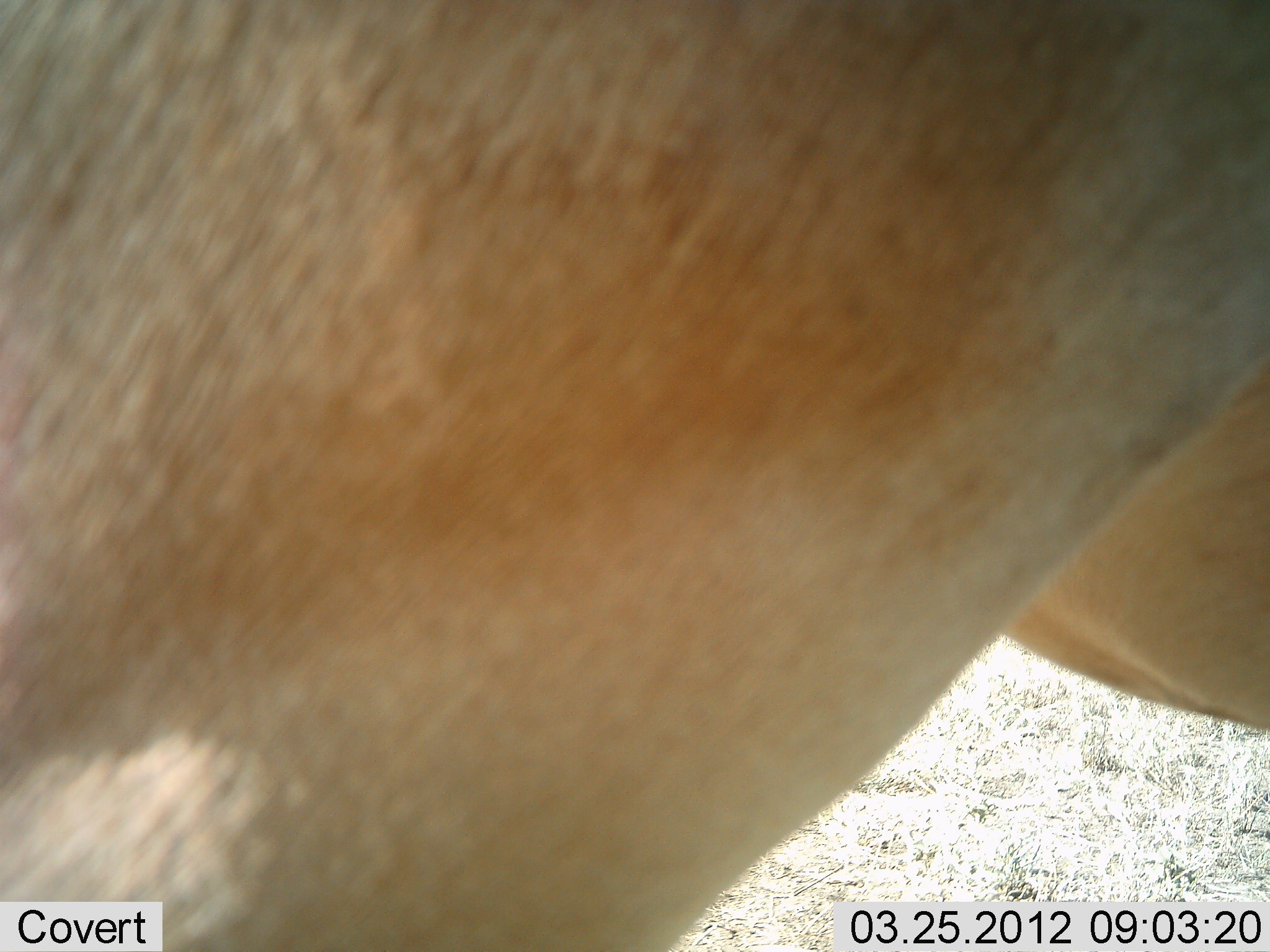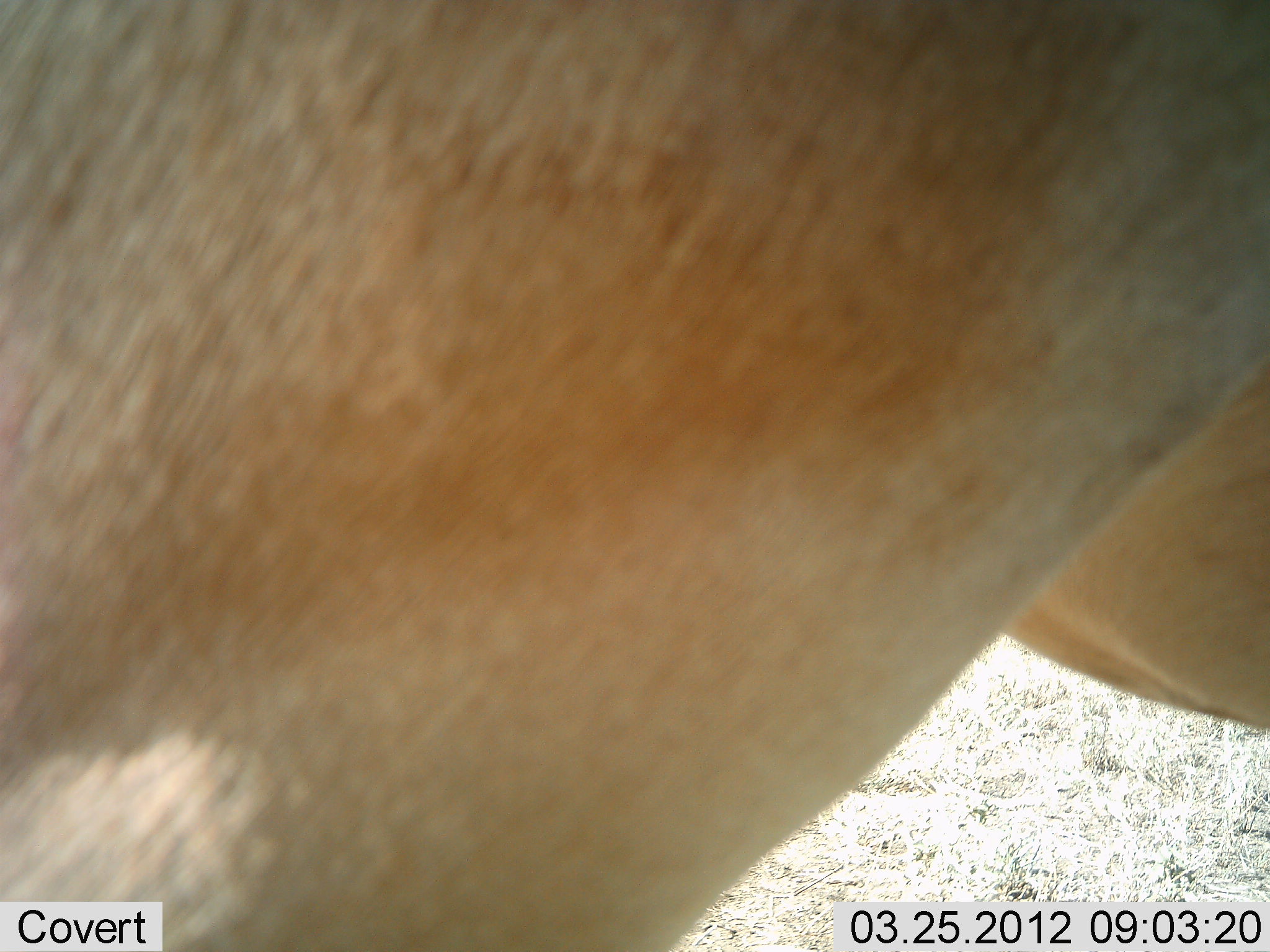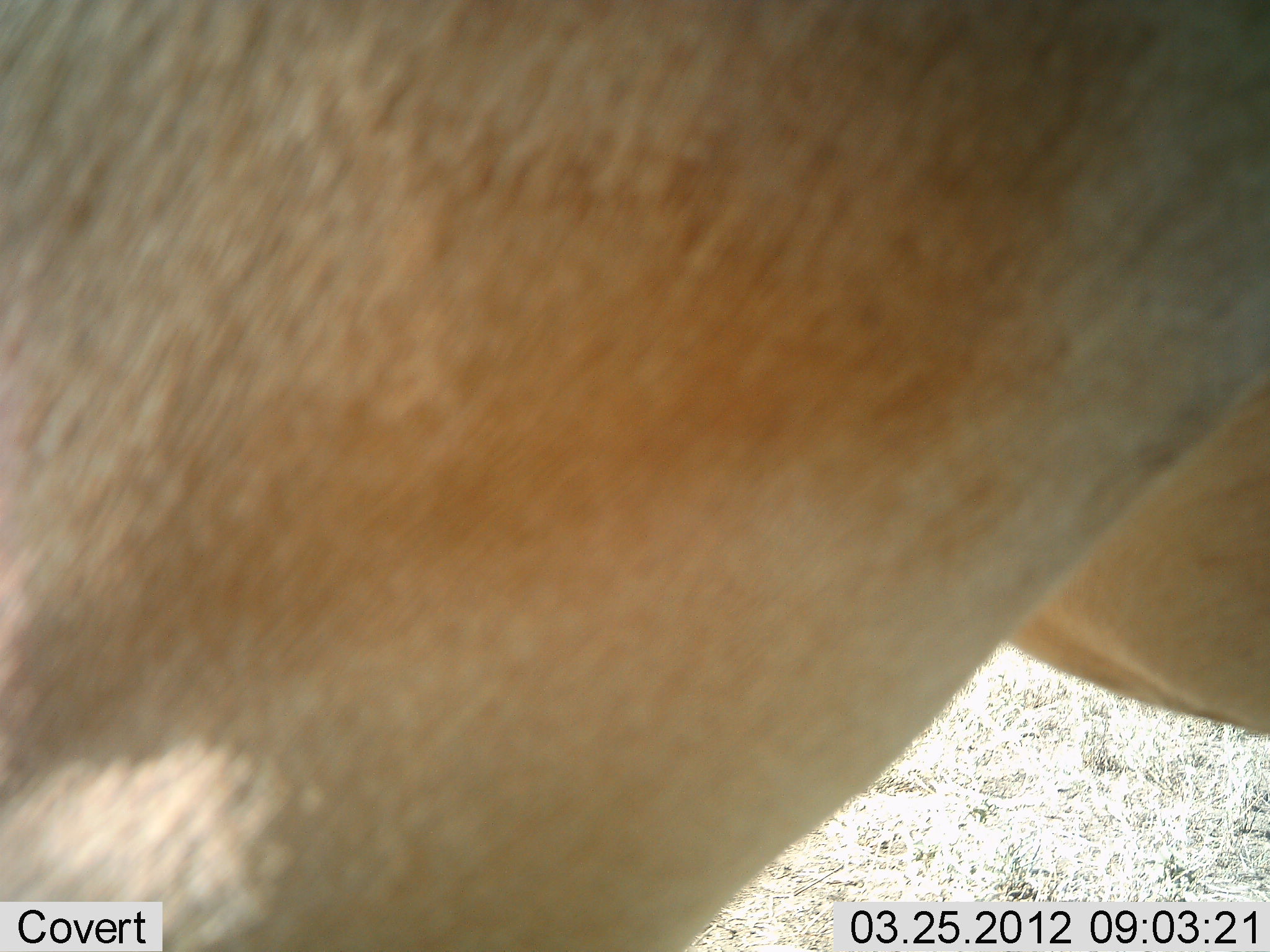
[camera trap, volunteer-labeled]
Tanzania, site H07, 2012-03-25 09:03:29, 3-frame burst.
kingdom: Animalia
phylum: Chordata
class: Mammalia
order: Artiodactyla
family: Bovidae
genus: Alcelaphus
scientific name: Alcelaphus buselaphus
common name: hartebeest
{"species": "hartebeest (Alcelaphus buselaphus)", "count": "1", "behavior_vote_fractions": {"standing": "94%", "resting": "0%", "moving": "6%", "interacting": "0%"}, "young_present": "0%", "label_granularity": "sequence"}